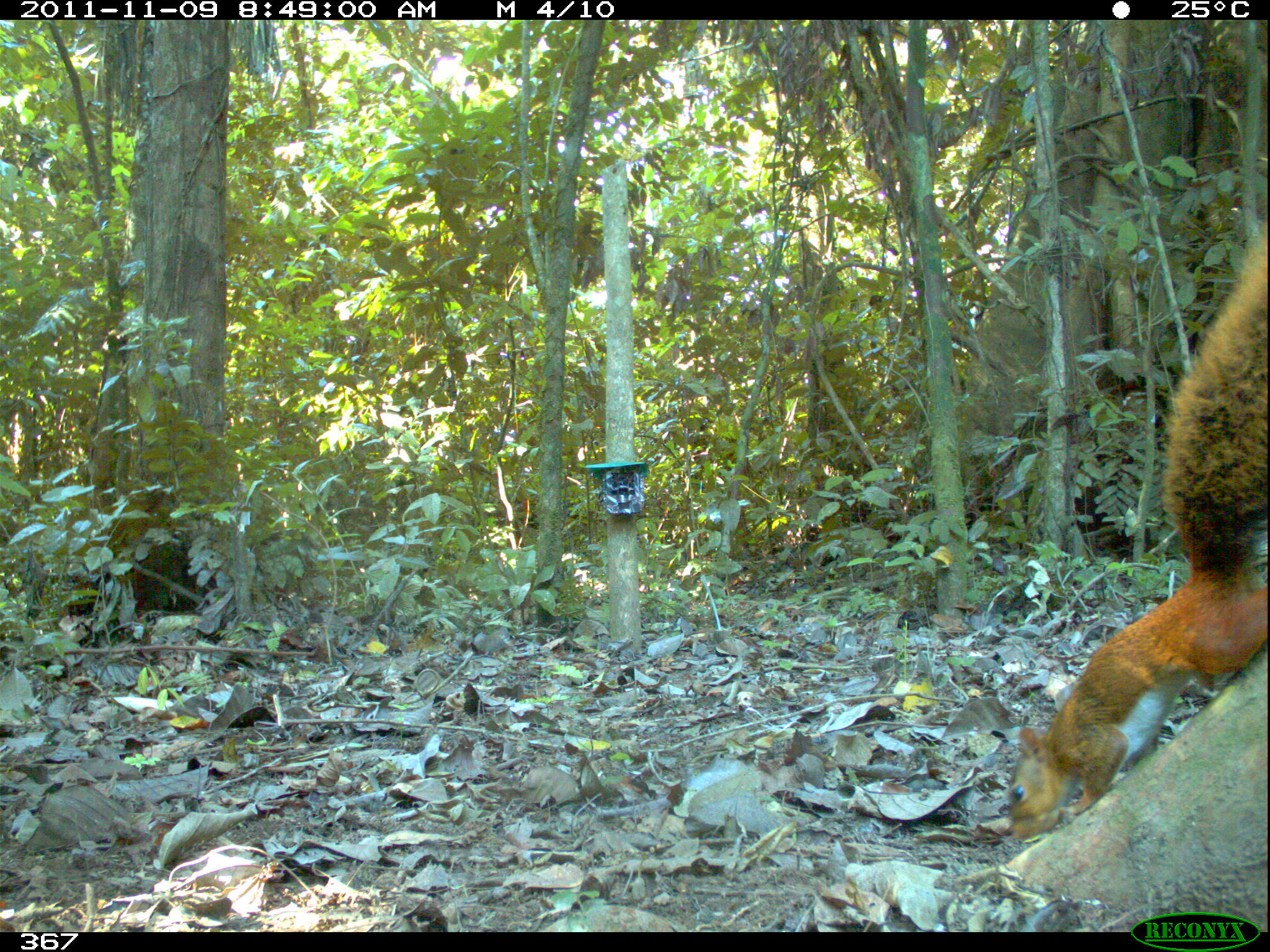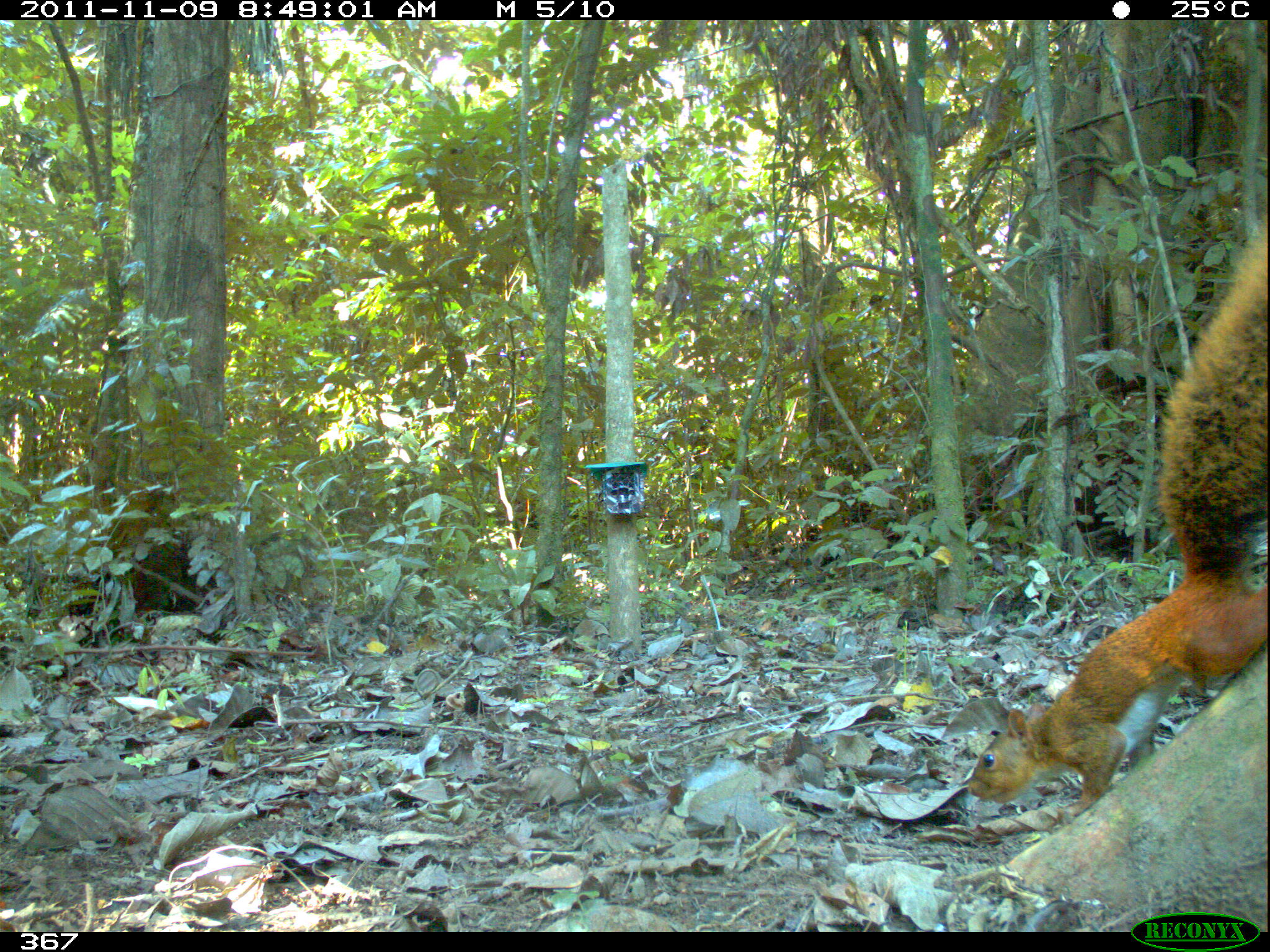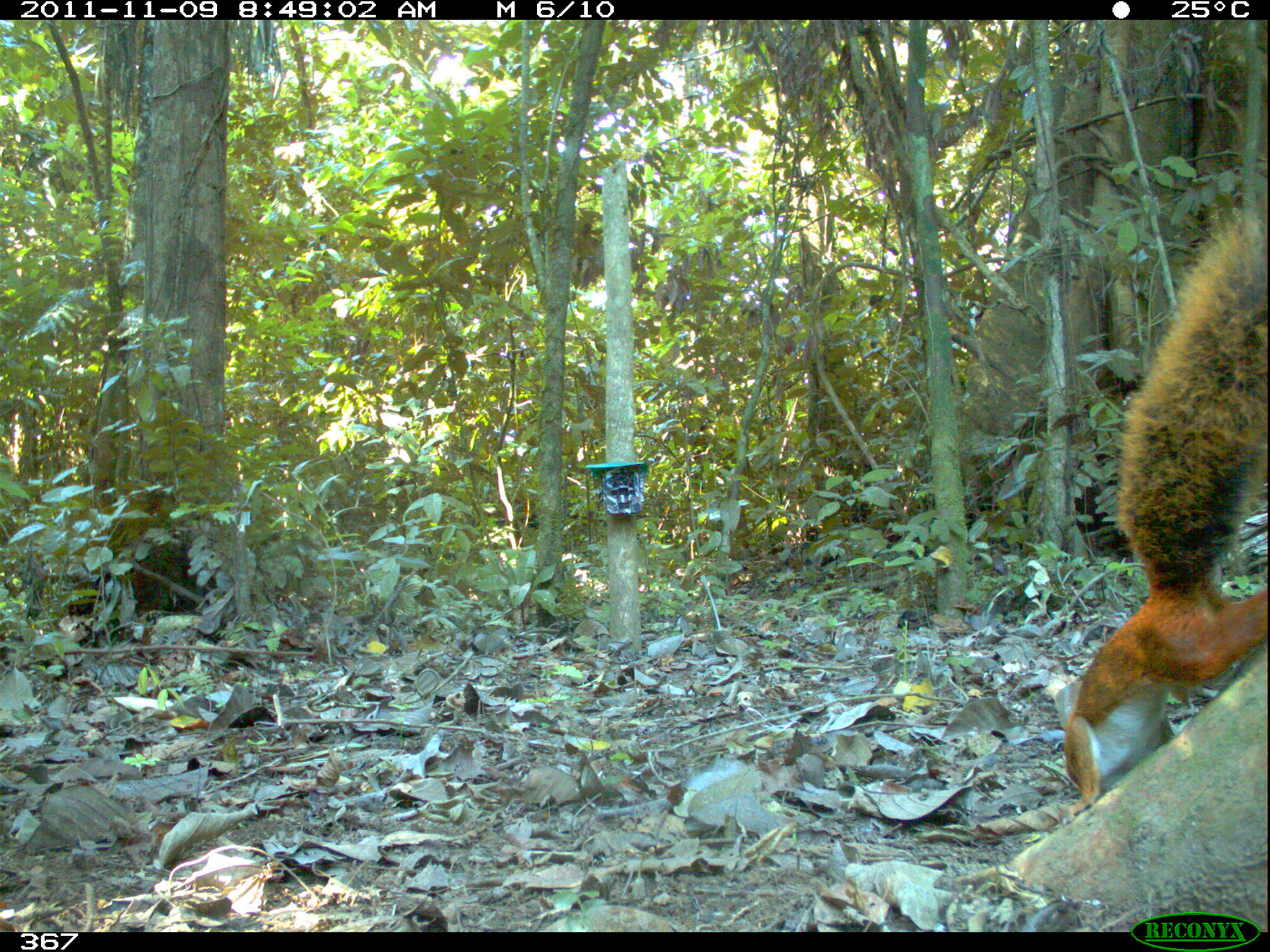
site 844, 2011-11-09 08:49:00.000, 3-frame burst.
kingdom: Animalia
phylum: Chordata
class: Mammalia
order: Rodentia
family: Sciuridae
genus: Sciurus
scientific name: Sciurus spadiceus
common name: southern amazon red squirrel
Sciurus spadiceus (southern amazon red squirrel).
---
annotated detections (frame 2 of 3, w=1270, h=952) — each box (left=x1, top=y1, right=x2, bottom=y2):
sciurus spadiceus: (left=965, top=203, right=1265, bottom=818)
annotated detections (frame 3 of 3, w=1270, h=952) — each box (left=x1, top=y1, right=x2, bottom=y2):
sciurus spadiceus: (left=1058, top=198, right=1266, bottom=817)